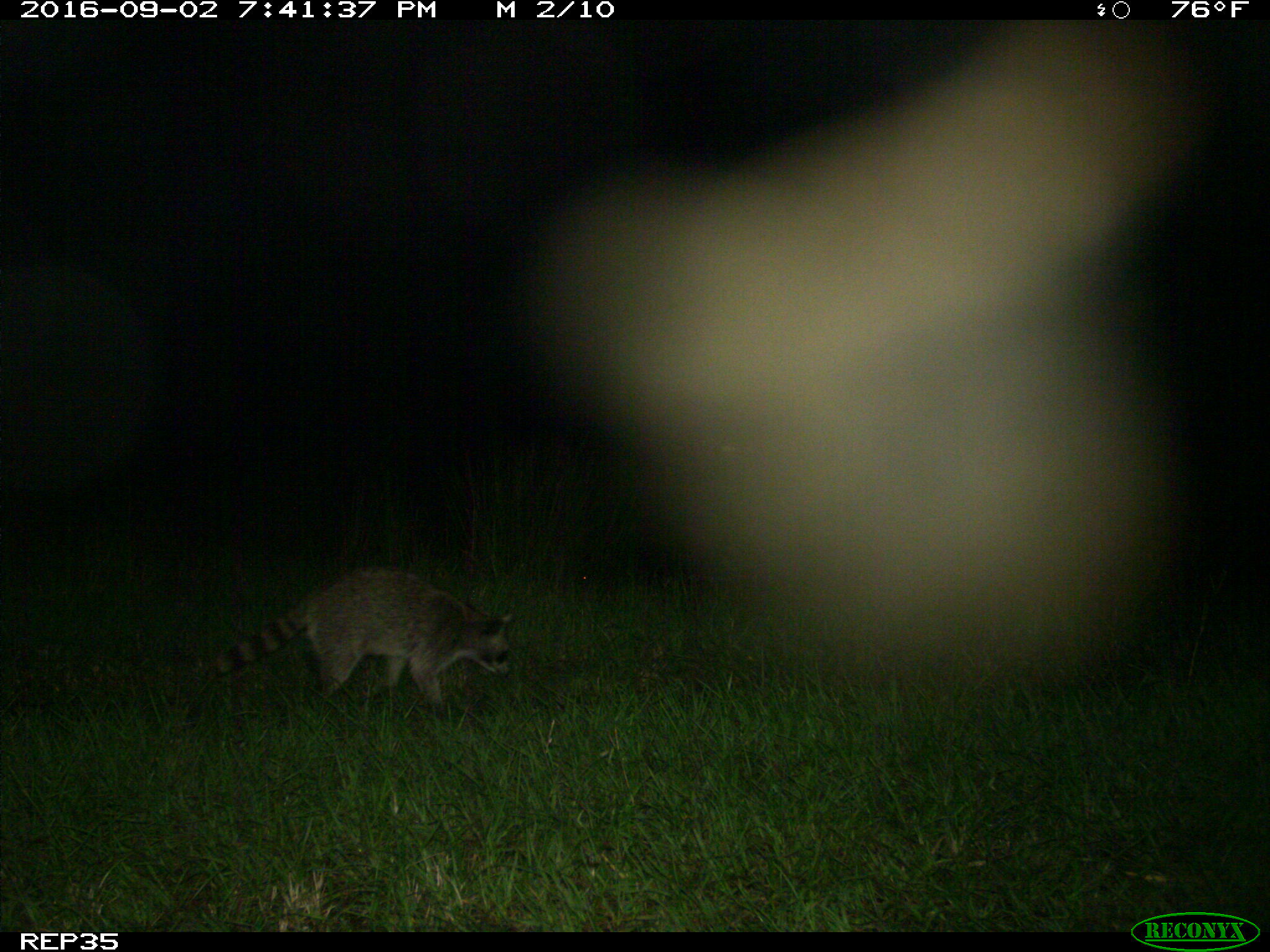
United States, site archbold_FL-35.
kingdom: Animalia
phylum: Chordata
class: Mammalia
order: Carnivora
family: Procyonidae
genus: Procyon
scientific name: Procyon lotor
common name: common raccoon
Procyon lotor (common raccoon).